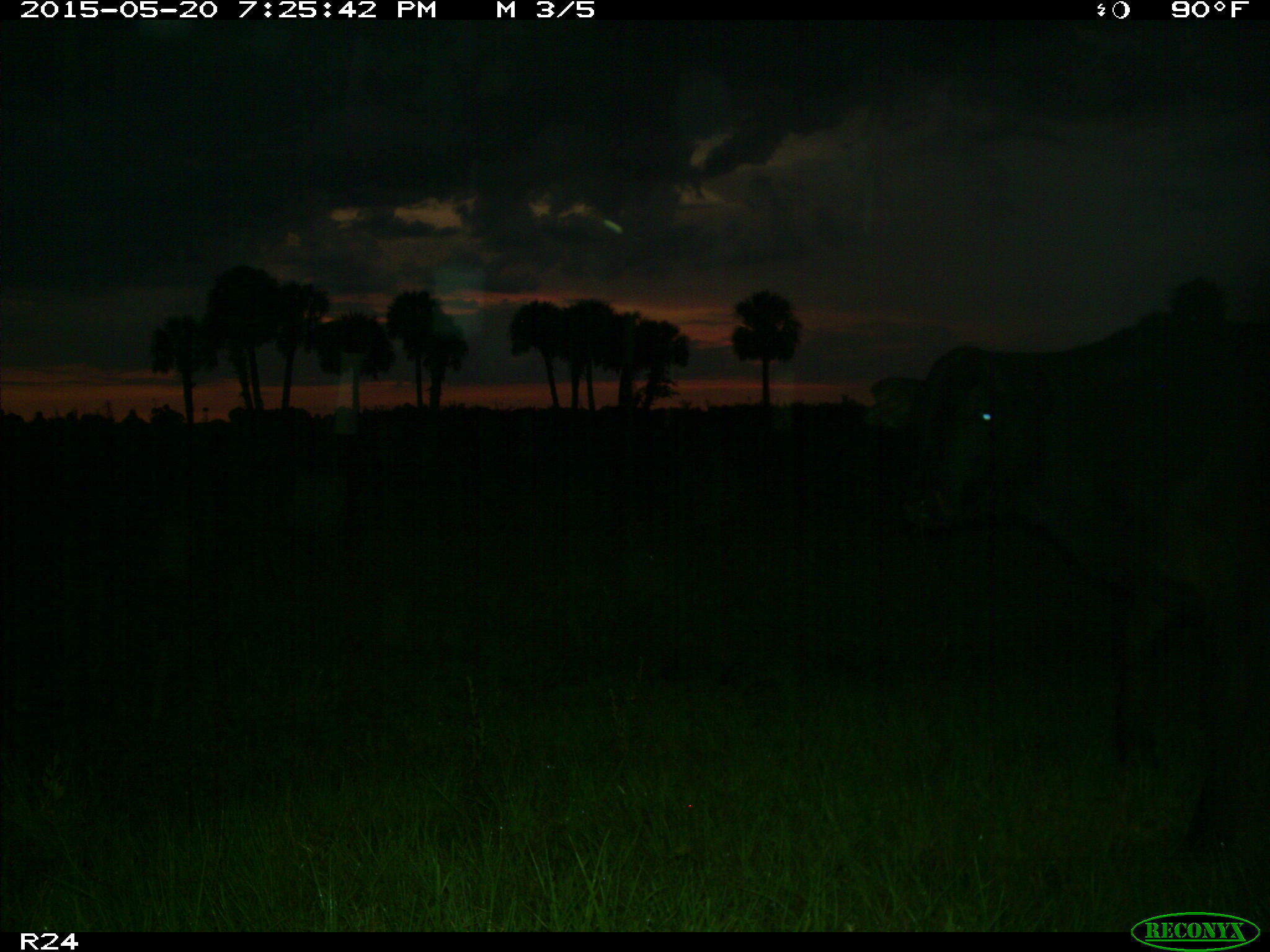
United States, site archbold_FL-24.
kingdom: Animalia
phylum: Chordata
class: Mammalia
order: Artiodactyla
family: Bovidae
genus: Bos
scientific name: Bos taurus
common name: domestic cow